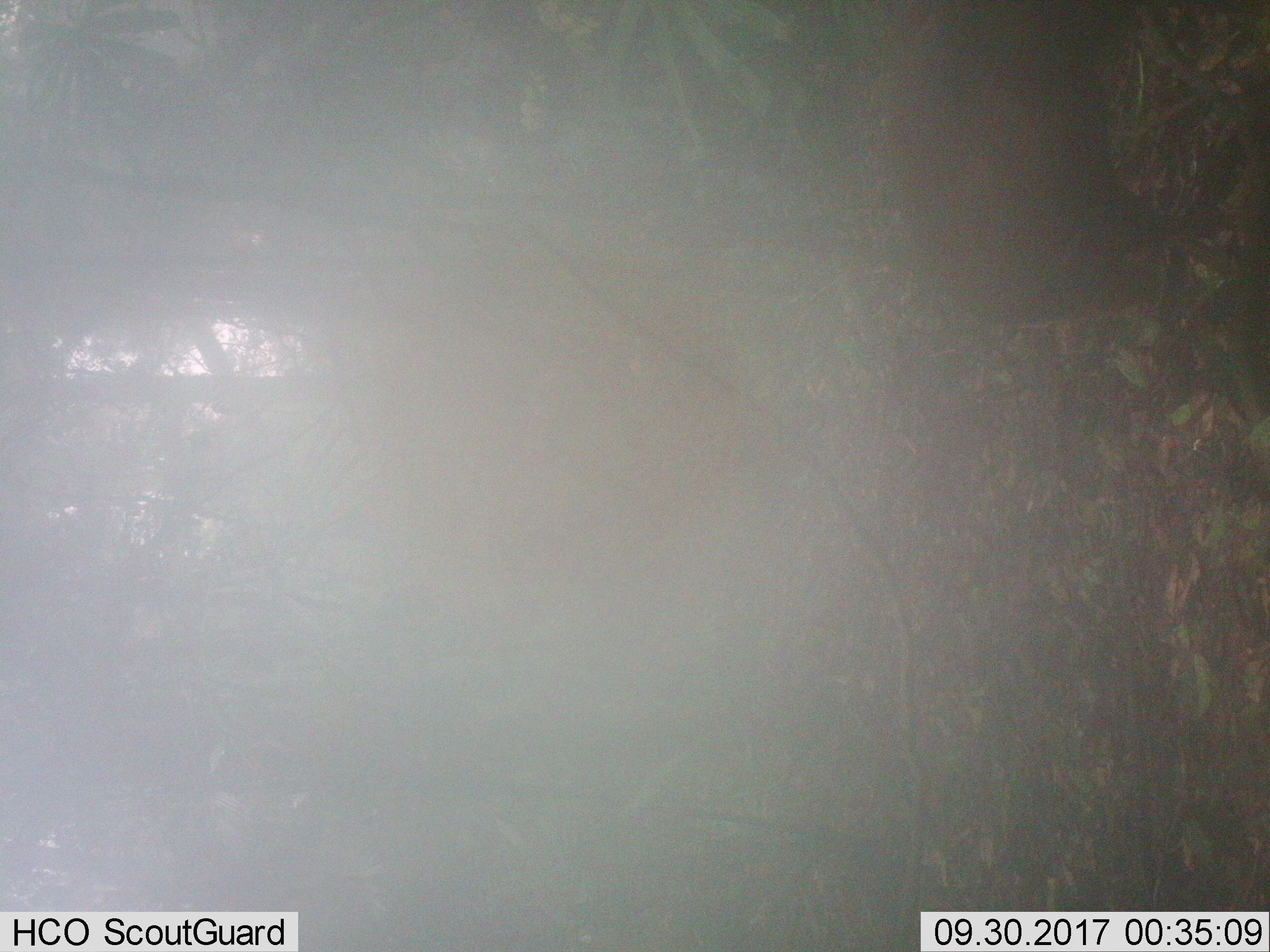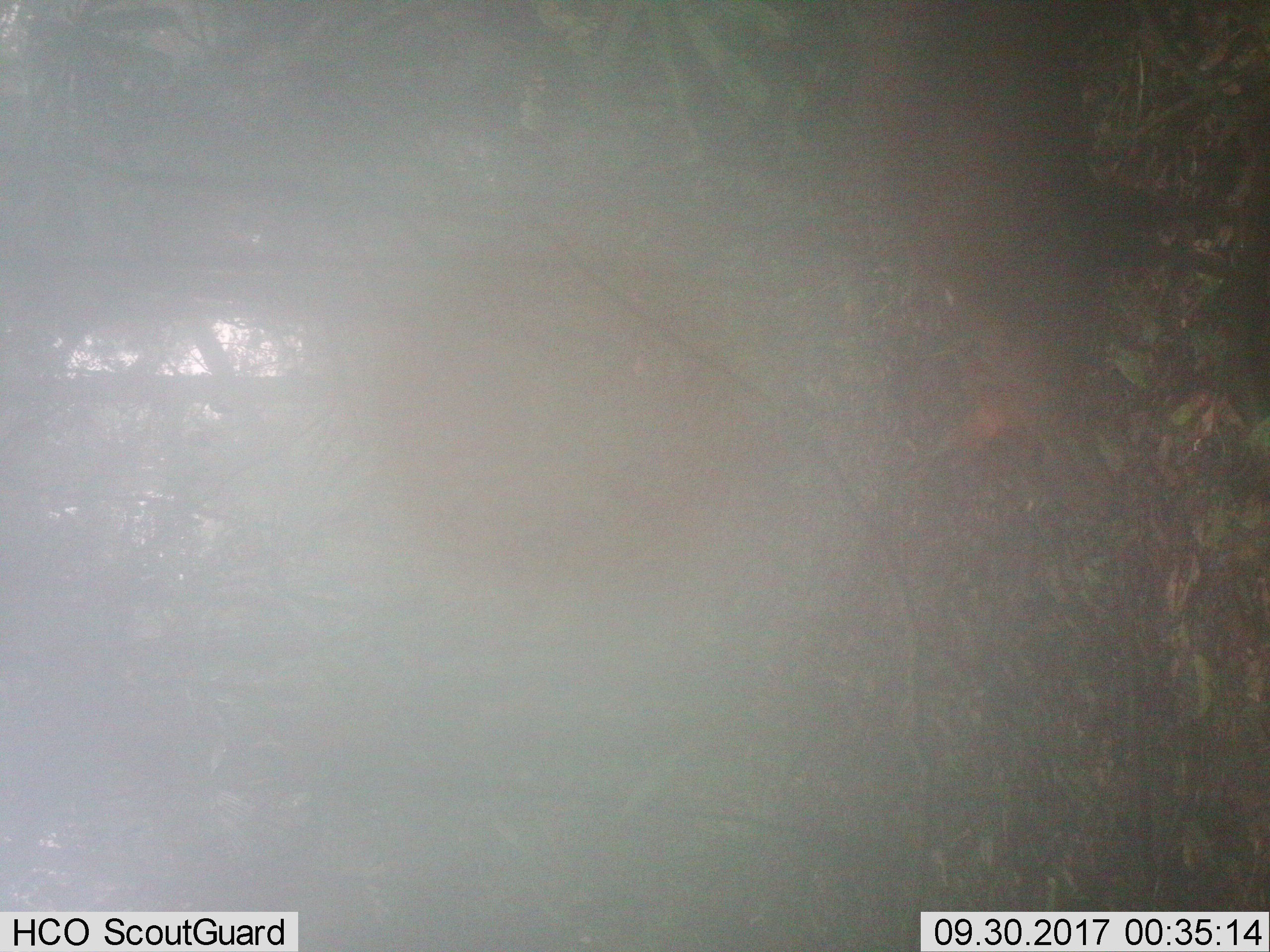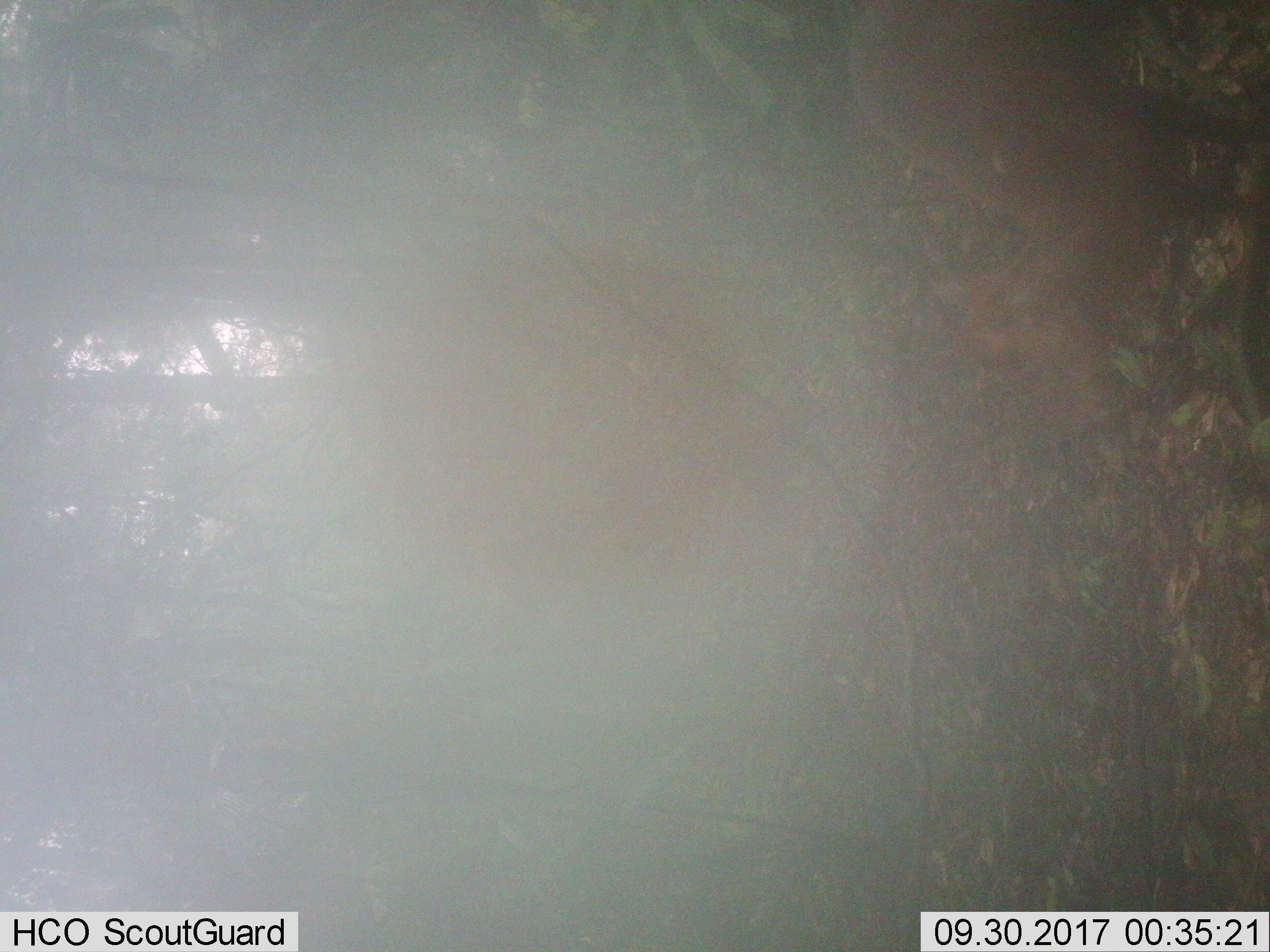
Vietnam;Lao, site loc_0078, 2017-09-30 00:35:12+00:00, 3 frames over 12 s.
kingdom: Animalia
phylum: Chordata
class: Mammalia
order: Artiodactyla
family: Cervidae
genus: Muntiacus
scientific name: Muntiacus rooseveltorum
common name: roosevelt's muntjac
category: roosevelts muntjac group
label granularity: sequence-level